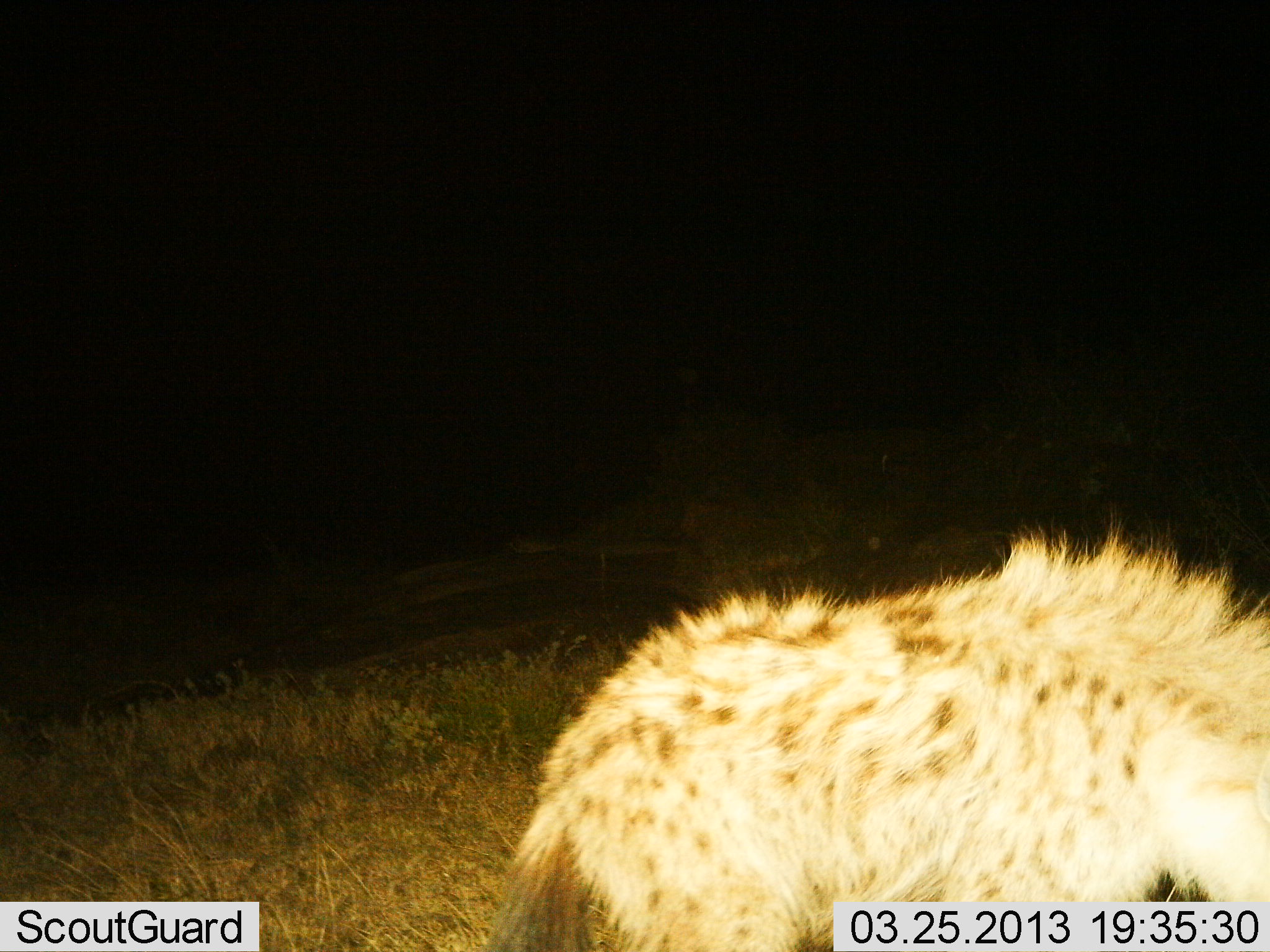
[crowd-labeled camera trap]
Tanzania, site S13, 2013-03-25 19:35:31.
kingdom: Animalia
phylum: Chordata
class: Mammalia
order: Carnivora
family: Hyaenidae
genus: Crocuta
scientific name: Crocuta crocuta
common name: spotted hyena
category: hyenaspotted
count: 1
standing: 64%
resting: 0%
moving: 45%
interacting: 0%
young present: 0%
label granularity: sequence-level